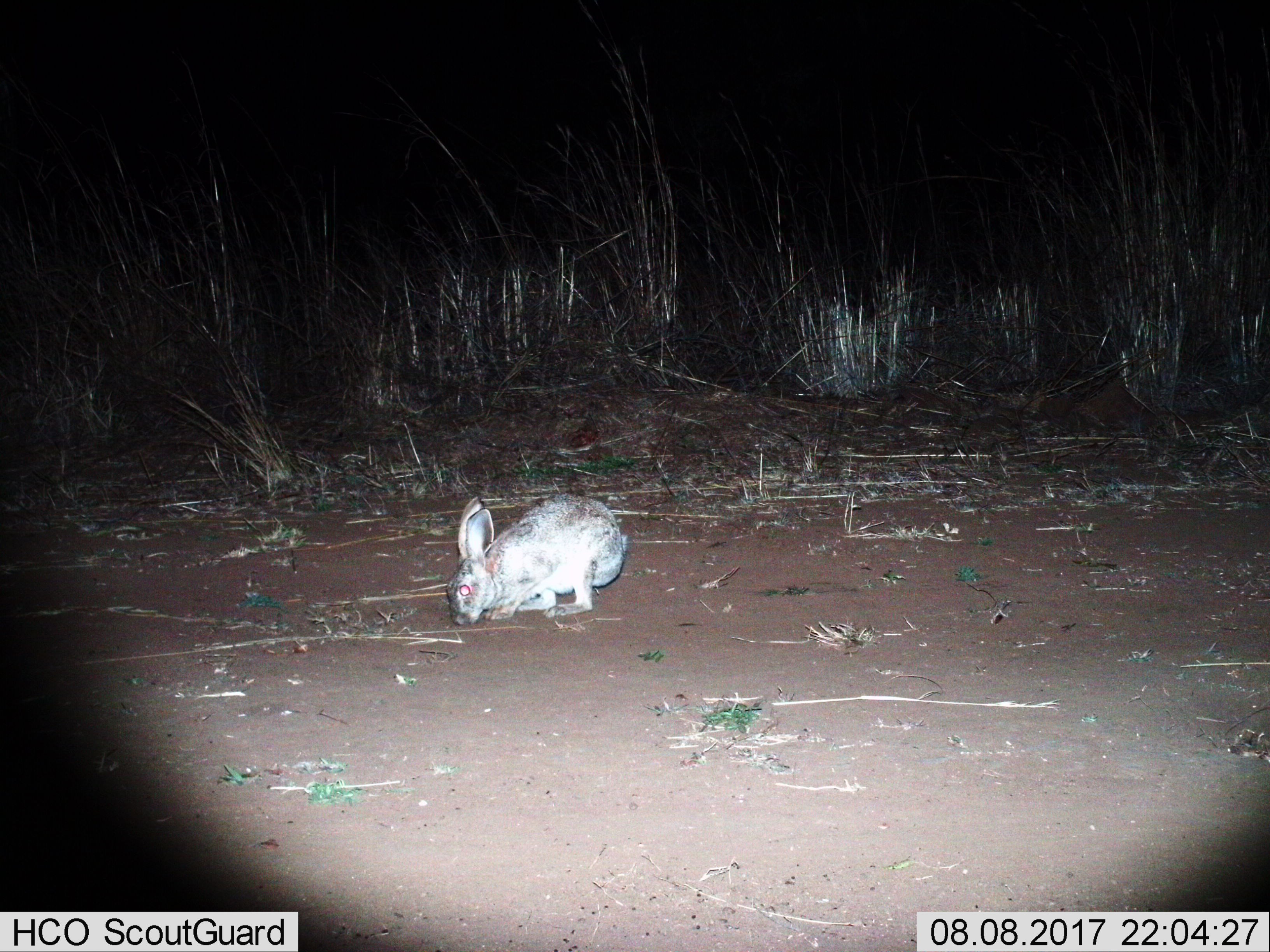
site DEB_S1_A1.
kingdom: Animalia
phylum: Chordata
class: Mammalia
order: Lagomorpha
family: Leporidae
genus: Lepus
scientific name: Lepus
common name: hare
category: hareunknown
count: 1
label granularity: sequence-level